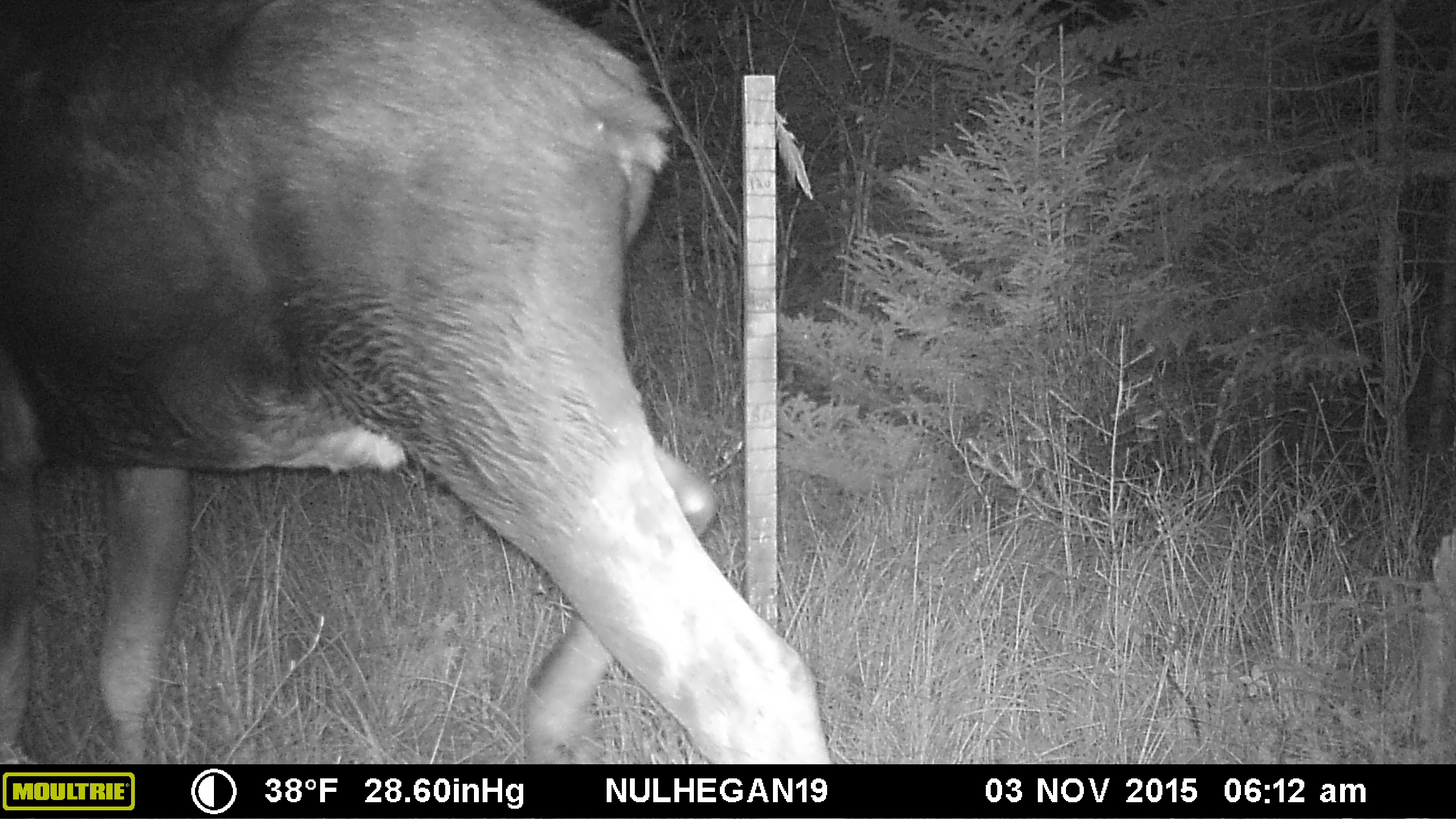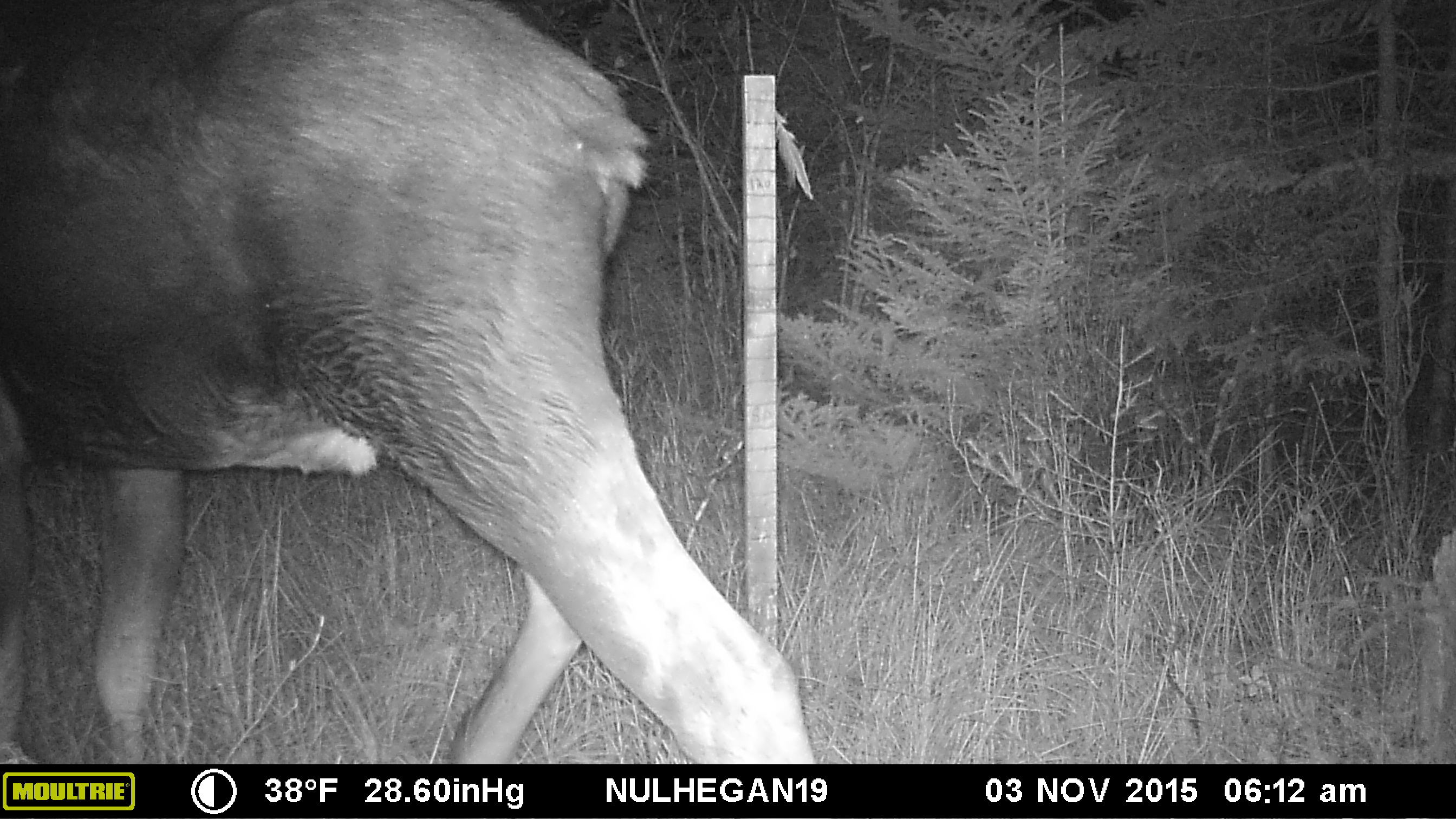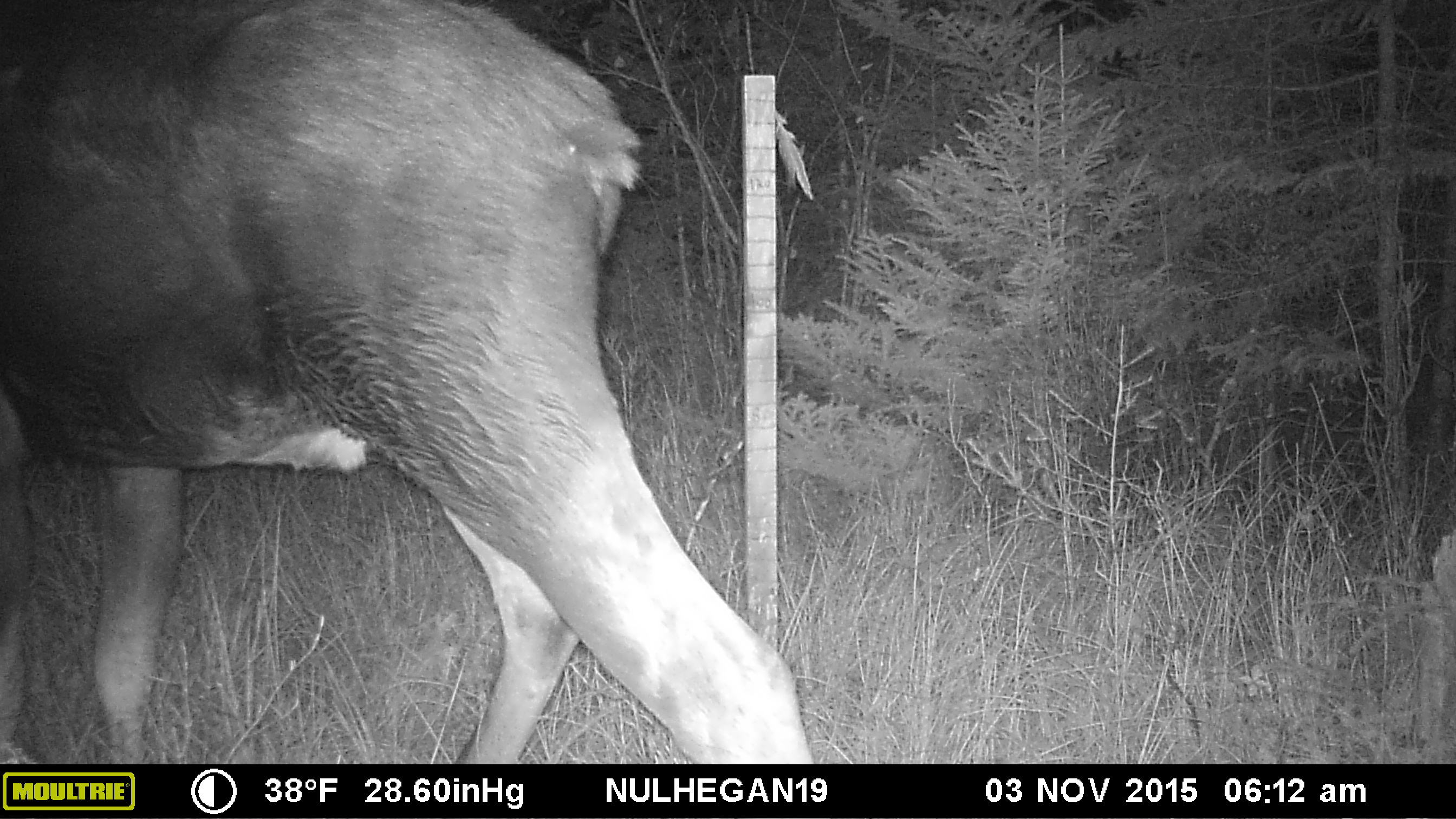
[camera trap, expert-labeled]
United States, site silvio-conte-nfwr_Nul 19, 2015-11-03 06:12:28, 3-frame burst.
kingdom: Animalia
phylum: Chordata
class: Mammalia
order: Artiodactyla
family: Cervidae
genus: Alces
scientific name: Alces alces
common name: moose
Moose (Alces alces).